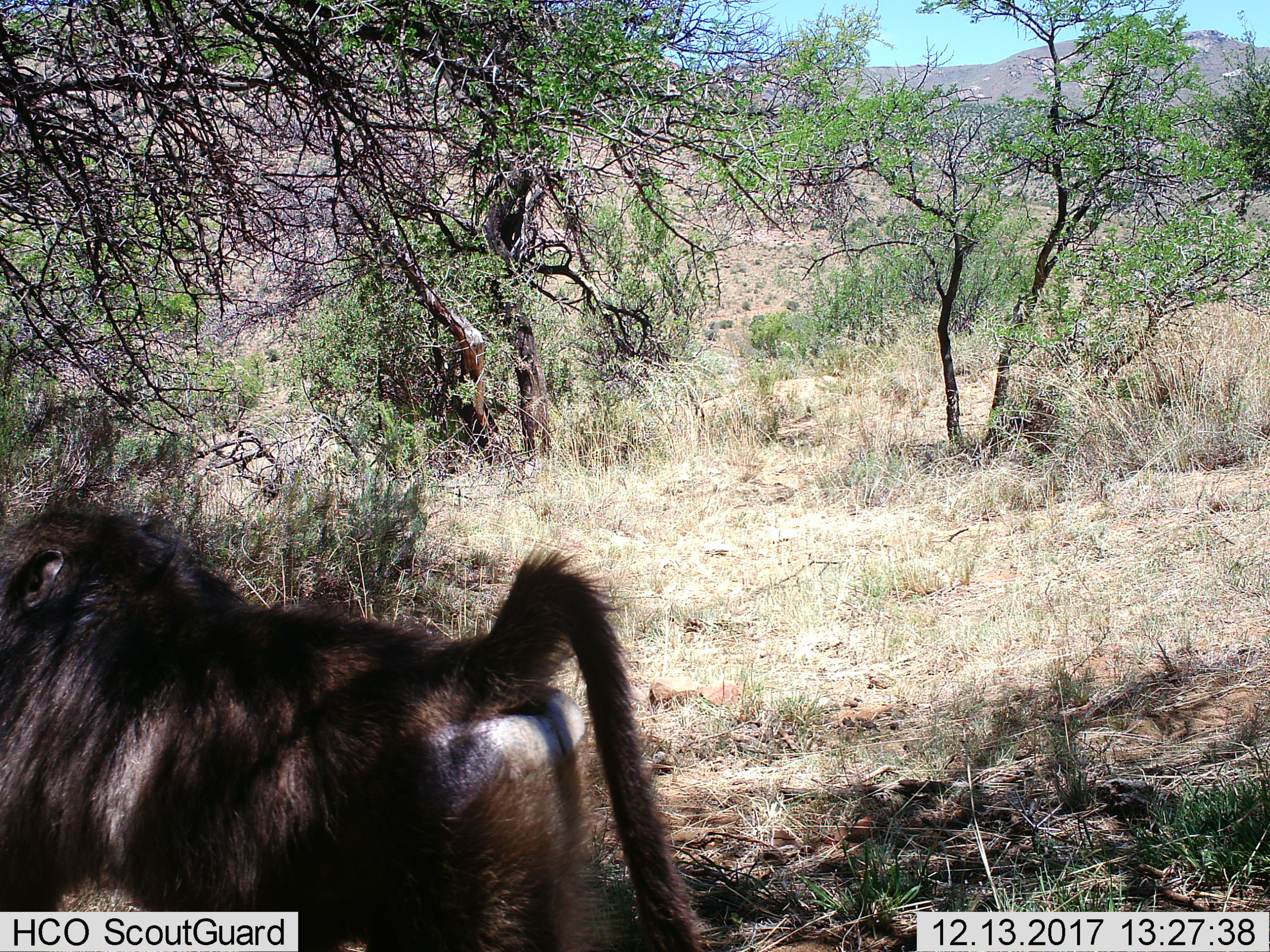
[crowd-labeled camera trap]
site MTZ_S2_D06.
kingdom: Animalia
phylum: Chordata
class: Mammalia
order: Primates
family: Cercopithecidae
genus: Papio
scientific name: Papio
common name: baboon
Baboon (Papio), count 1. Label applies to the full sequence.